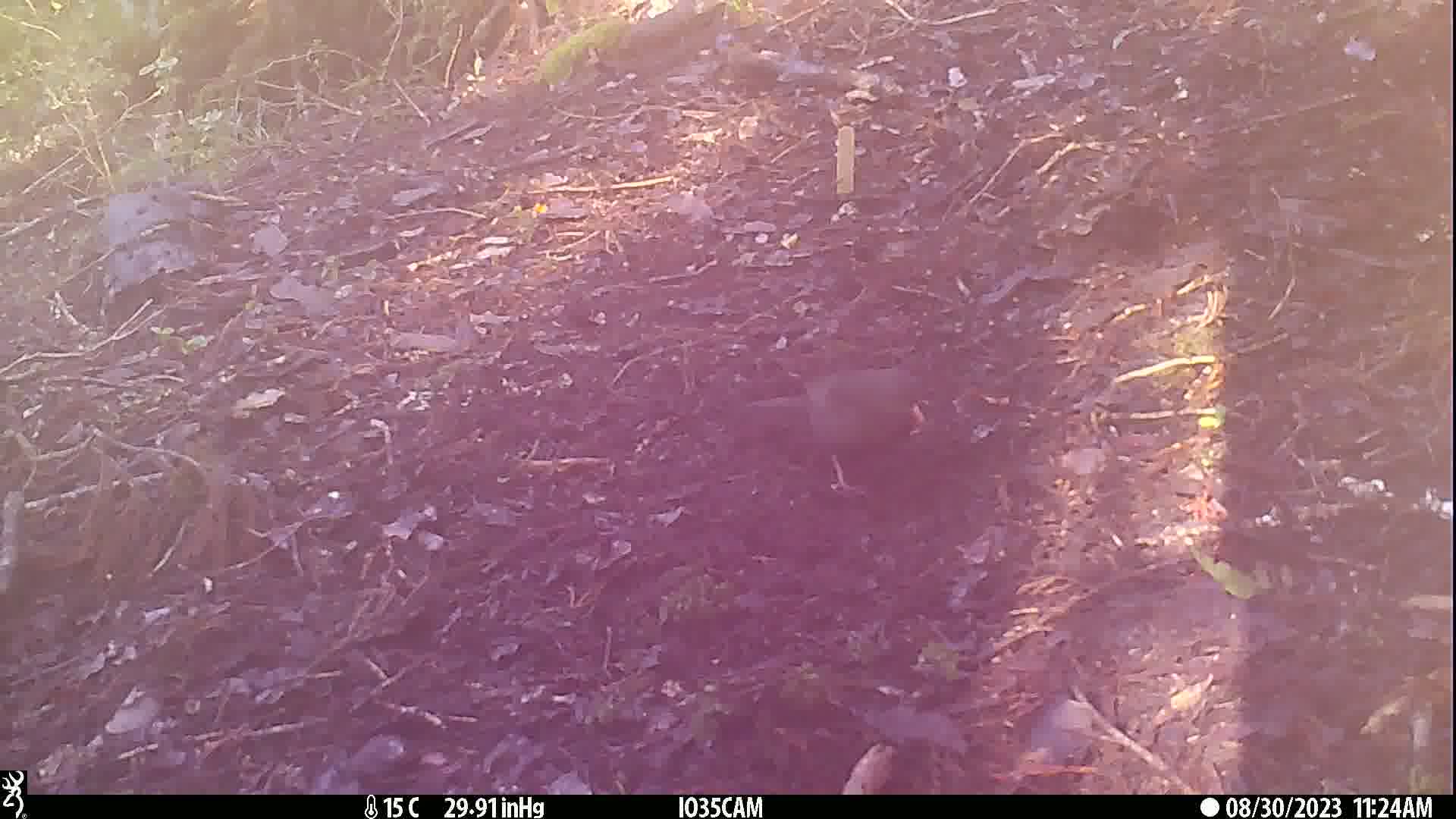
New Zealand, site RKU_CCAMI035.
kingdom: Animalia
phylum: Chordata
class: Aves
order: Passeriformes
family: Turdidae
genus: Turdus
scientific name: Turdus merula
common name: eurasian blackbird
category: blackbird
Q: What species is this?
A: Blackbird (eurasian blackbird) (Turdus merula).